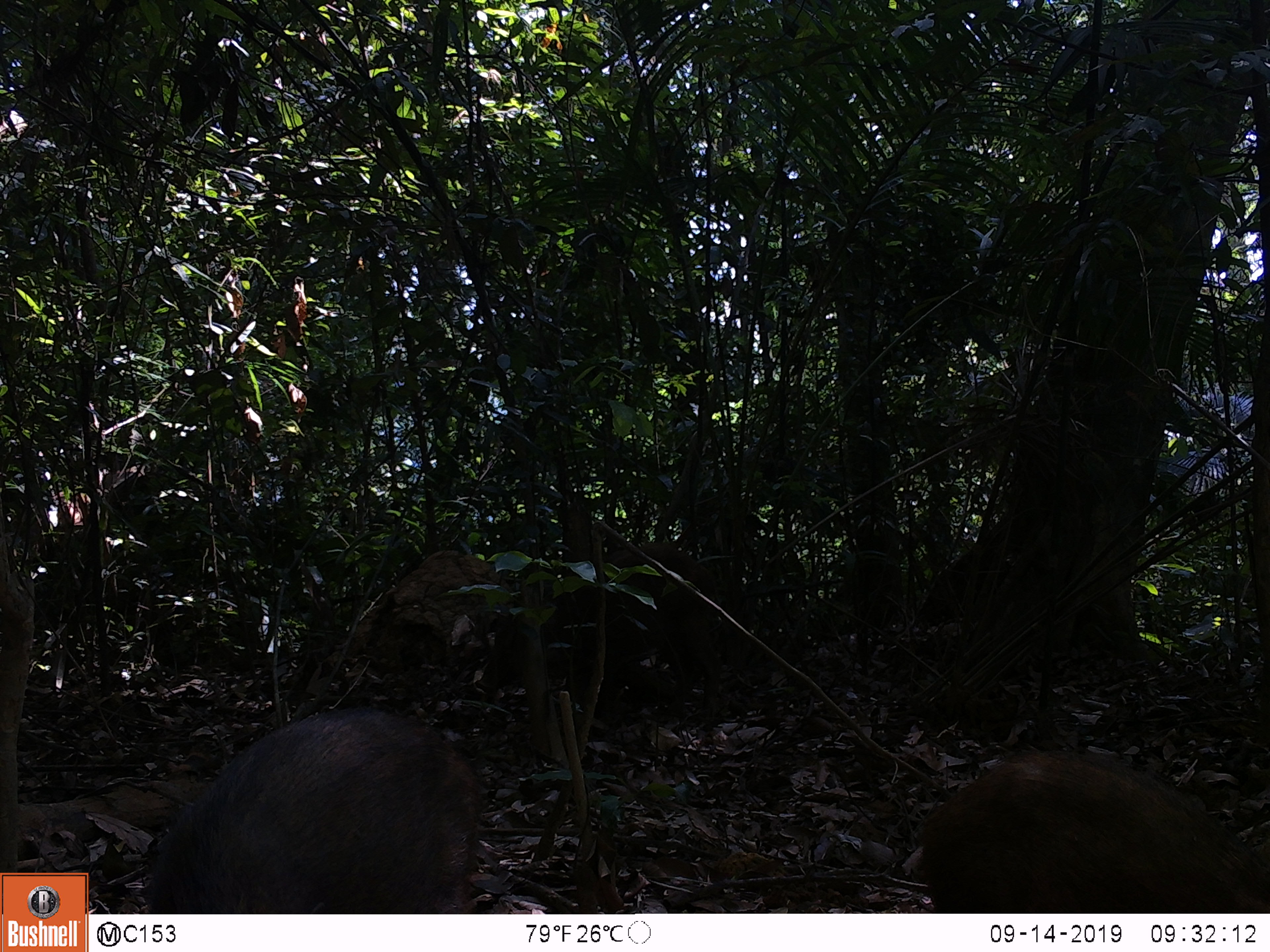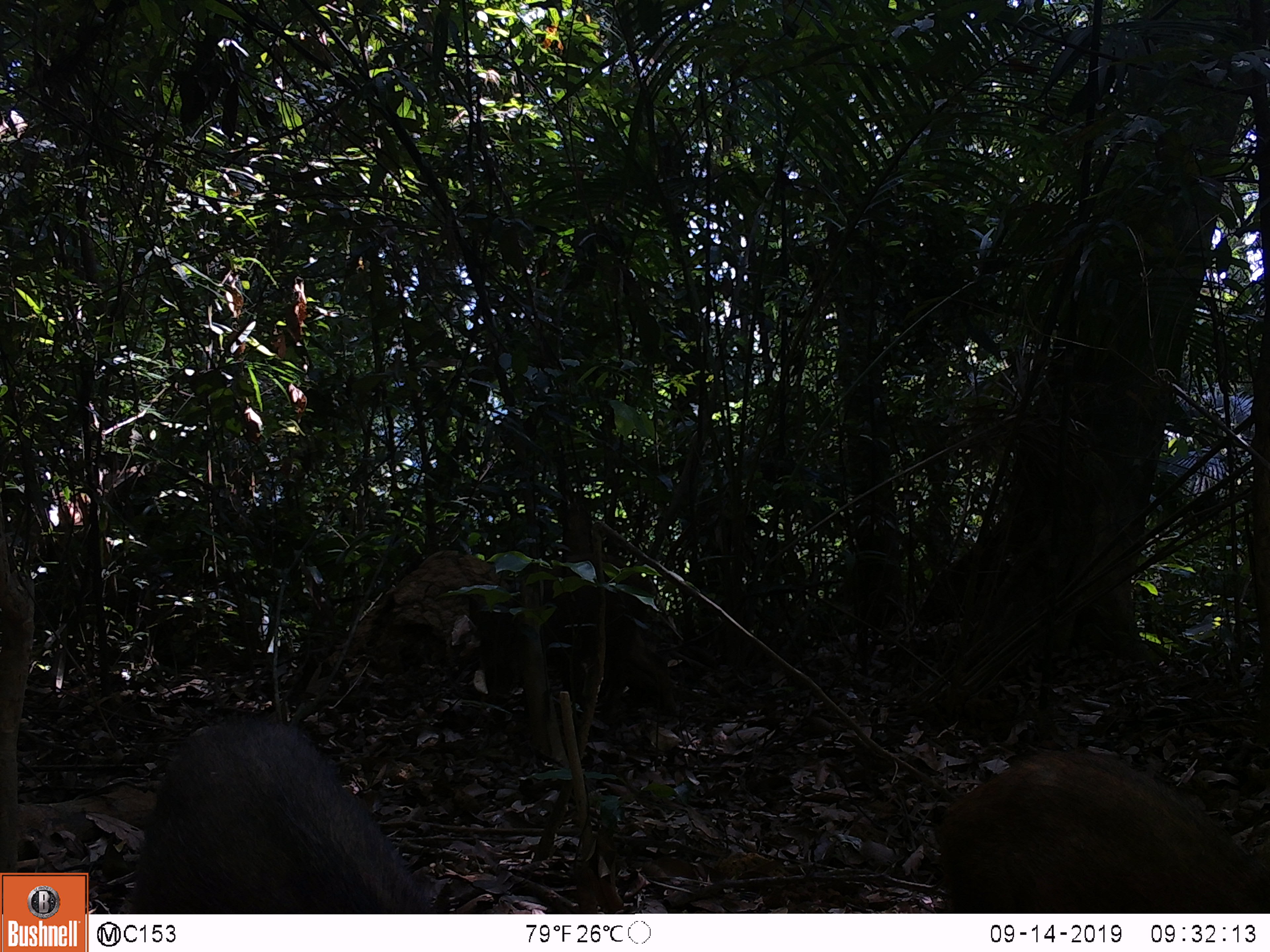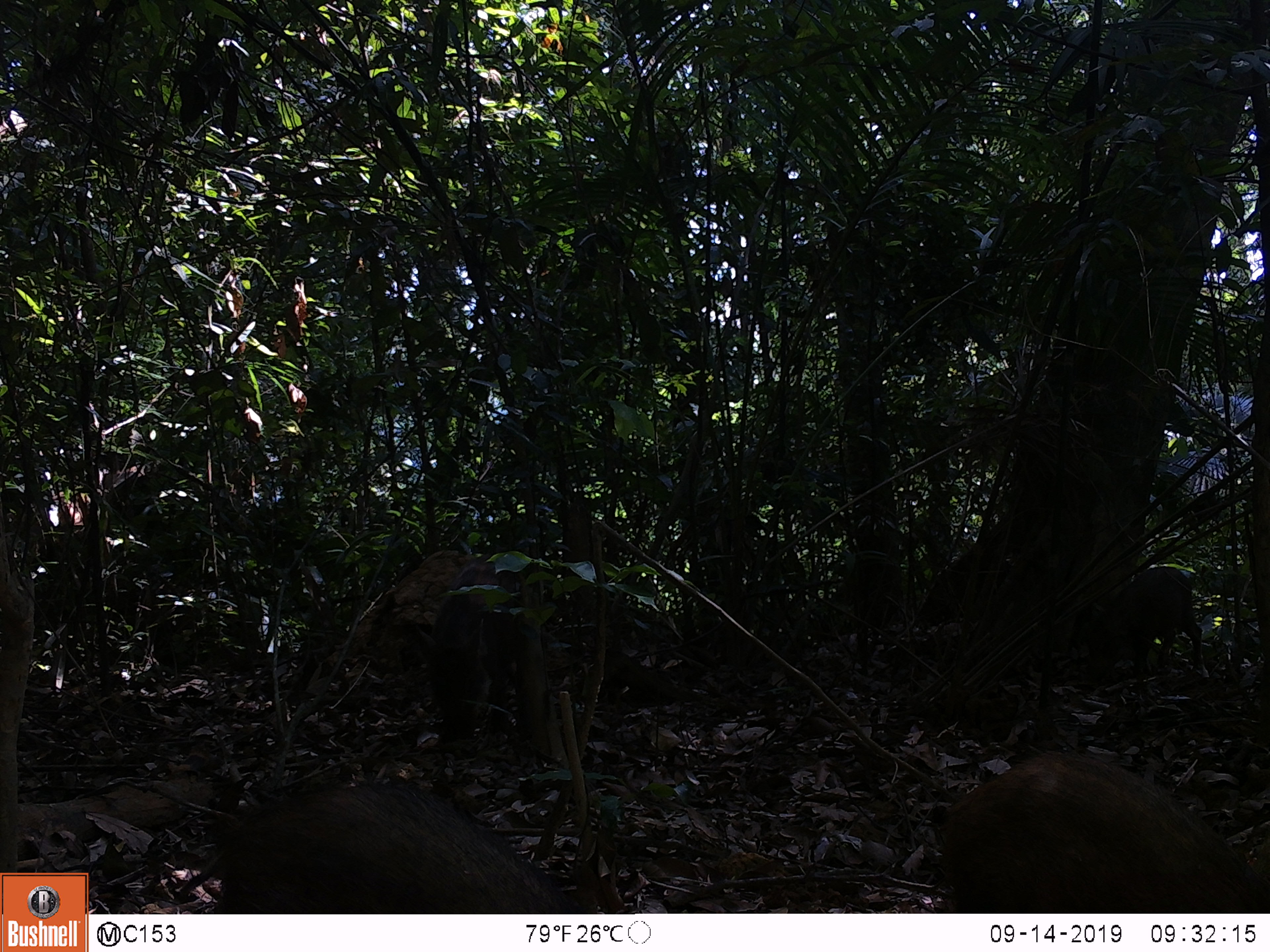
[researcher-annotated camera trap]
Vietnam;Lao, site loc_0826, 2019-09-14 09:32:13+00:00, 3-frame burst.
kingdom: Animalia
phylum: Chordata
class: Mammalia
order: Artiodactyla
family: Suidae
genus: Sus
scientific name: Sus scrofa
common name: eurasian wild pig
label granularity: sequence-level